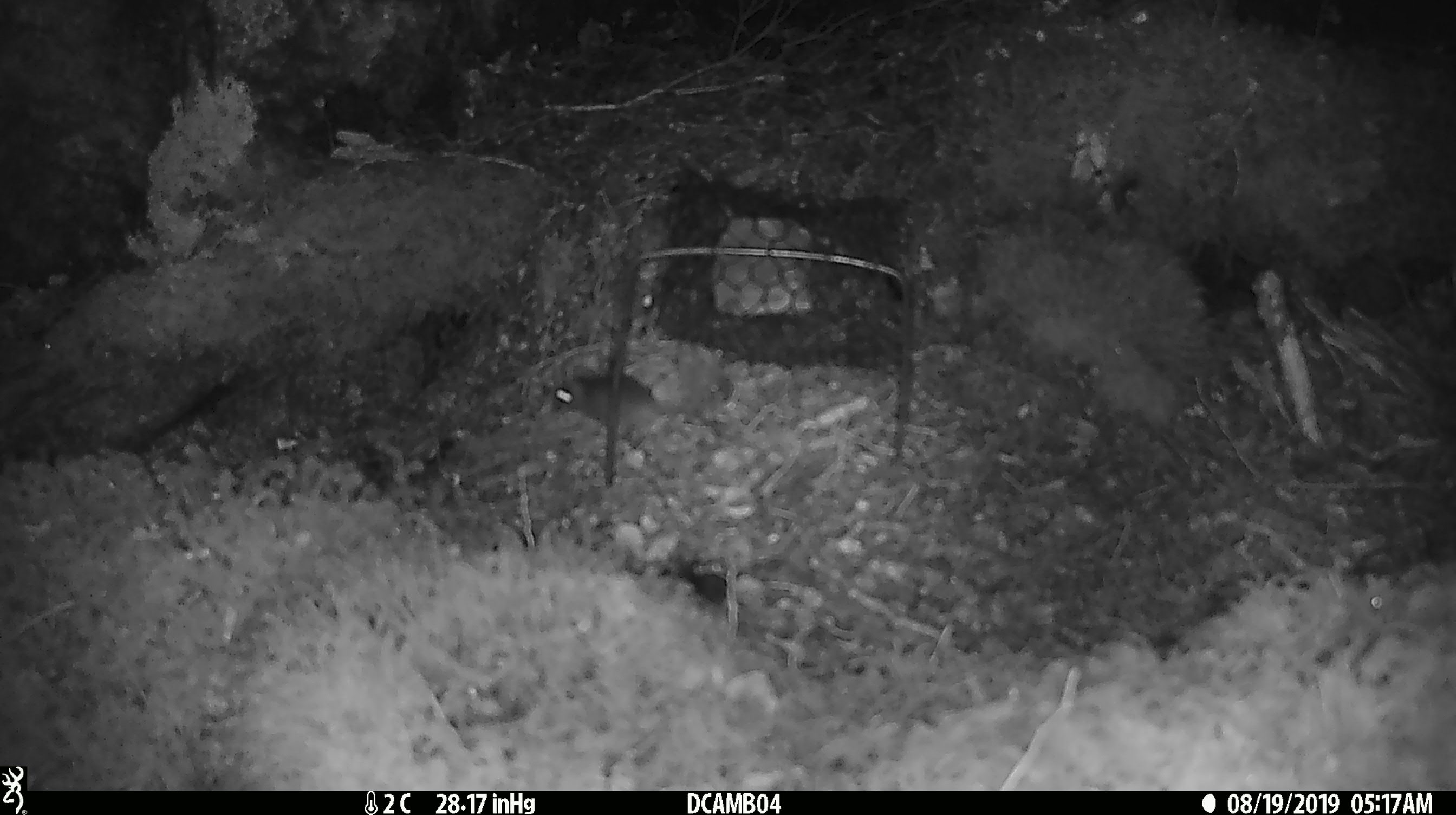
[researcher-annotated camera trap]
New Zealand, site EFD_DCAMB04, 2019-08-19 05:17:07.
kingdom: Animalia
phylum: Chordata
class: Mammalia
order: Rodentia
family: Muridae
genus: Mus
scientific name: Mus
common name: mouse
Mouse (Mus).